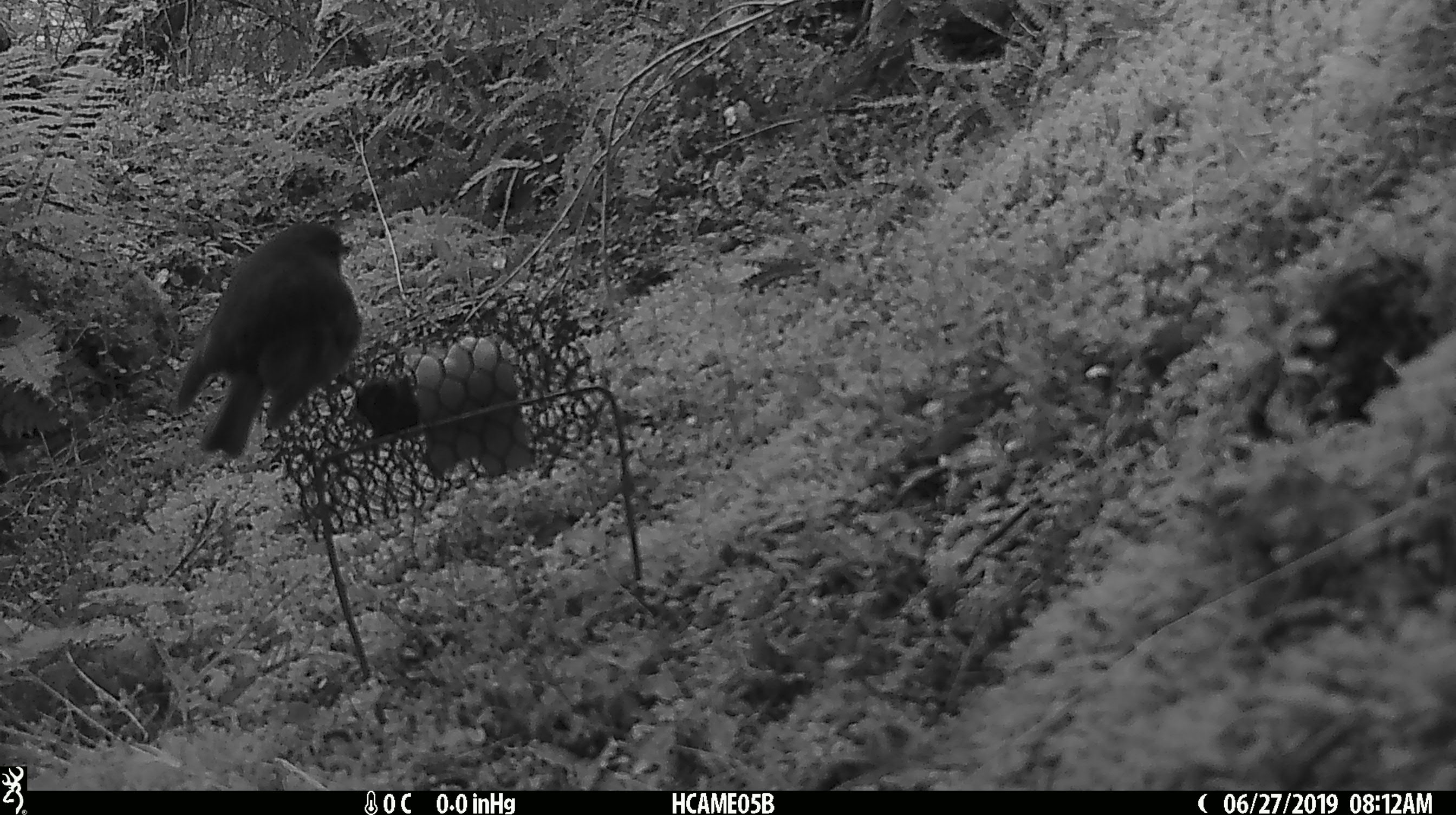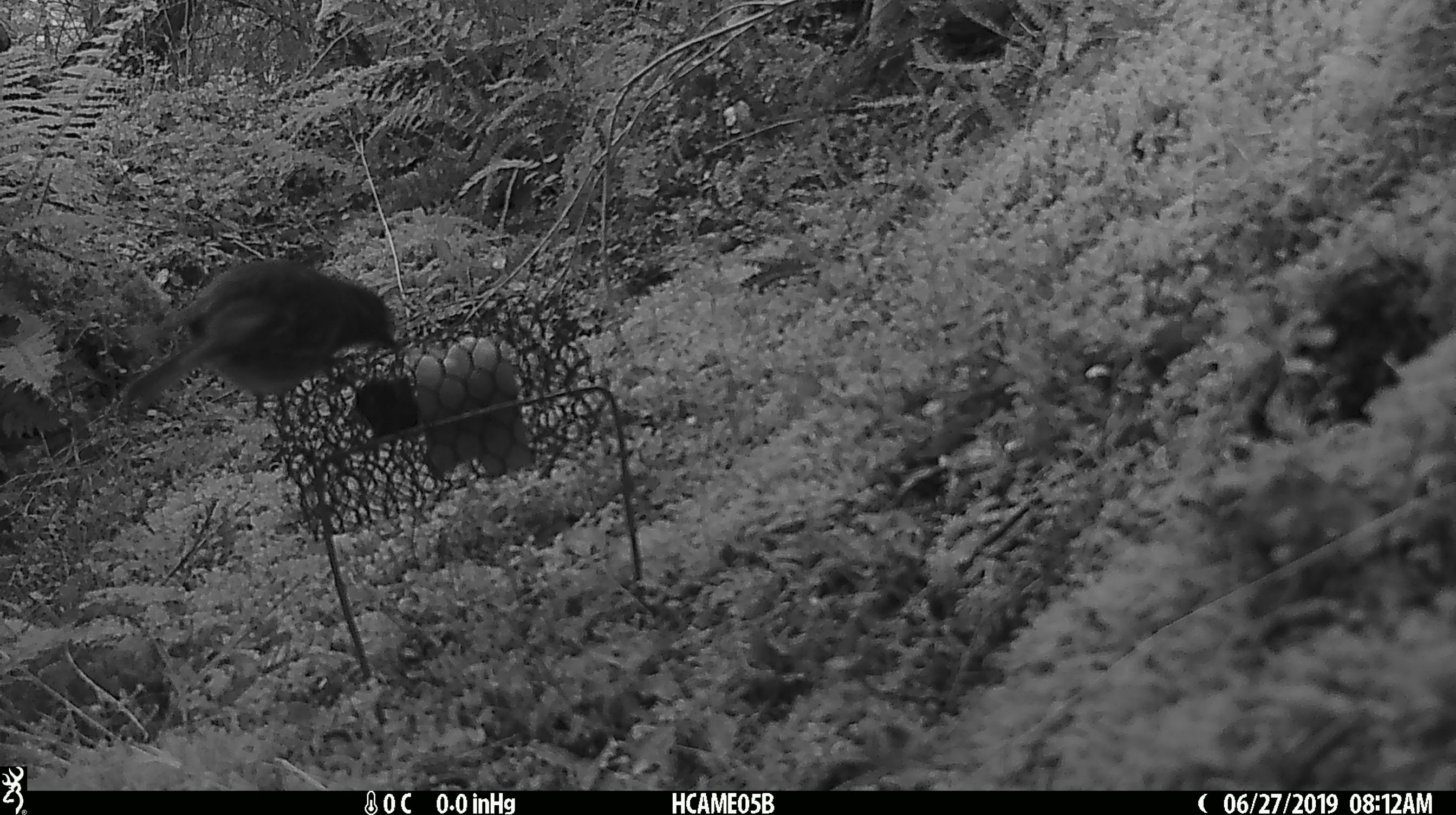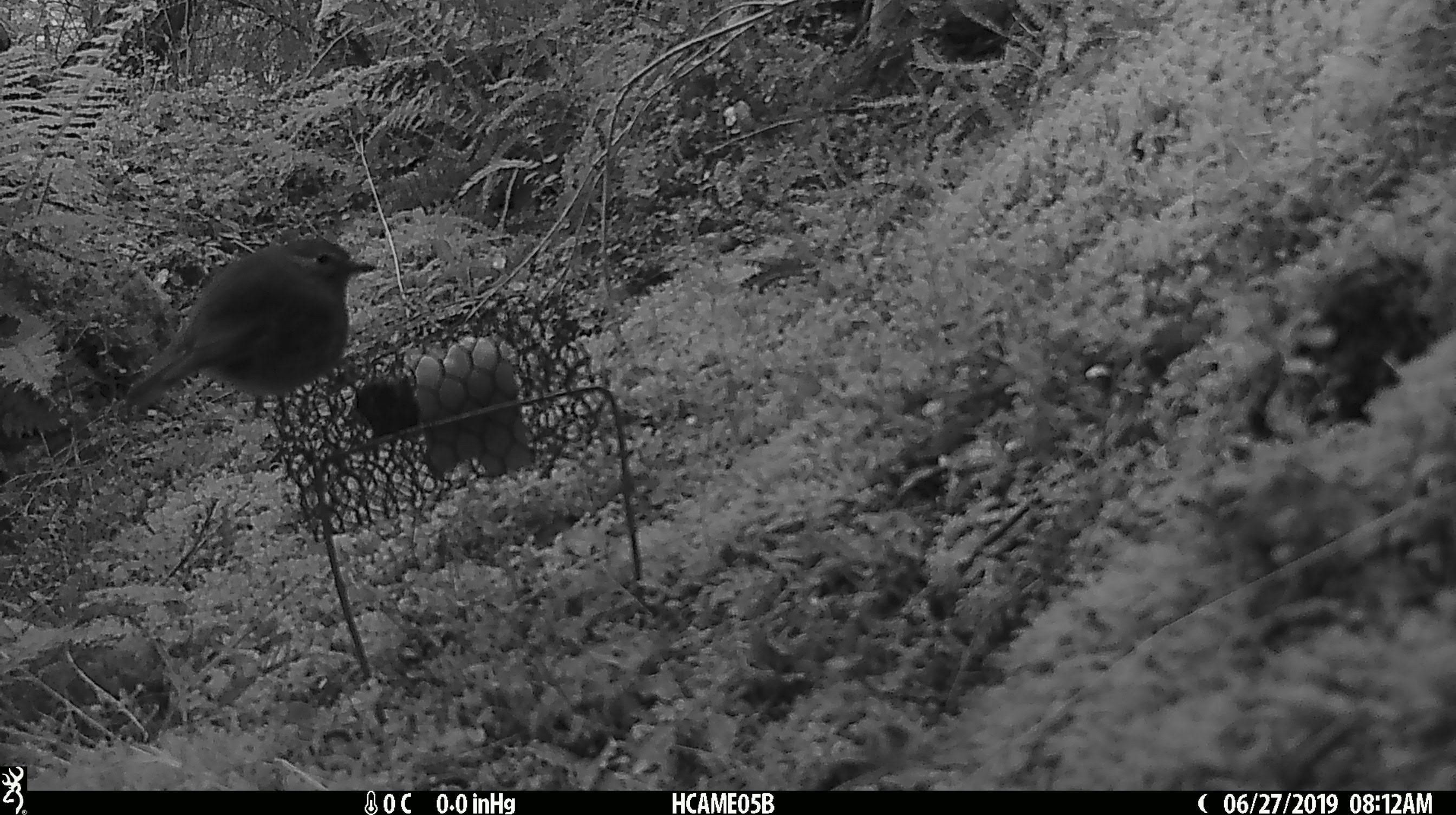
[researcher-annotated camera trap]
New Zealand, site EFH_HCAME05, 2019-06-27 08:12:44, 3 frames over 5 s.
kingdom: Animalia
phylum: Chordata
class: Aves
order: Passeriformes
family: Petroicidae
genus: Petroica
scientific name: Petroica australis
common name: new zealand robin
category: robin